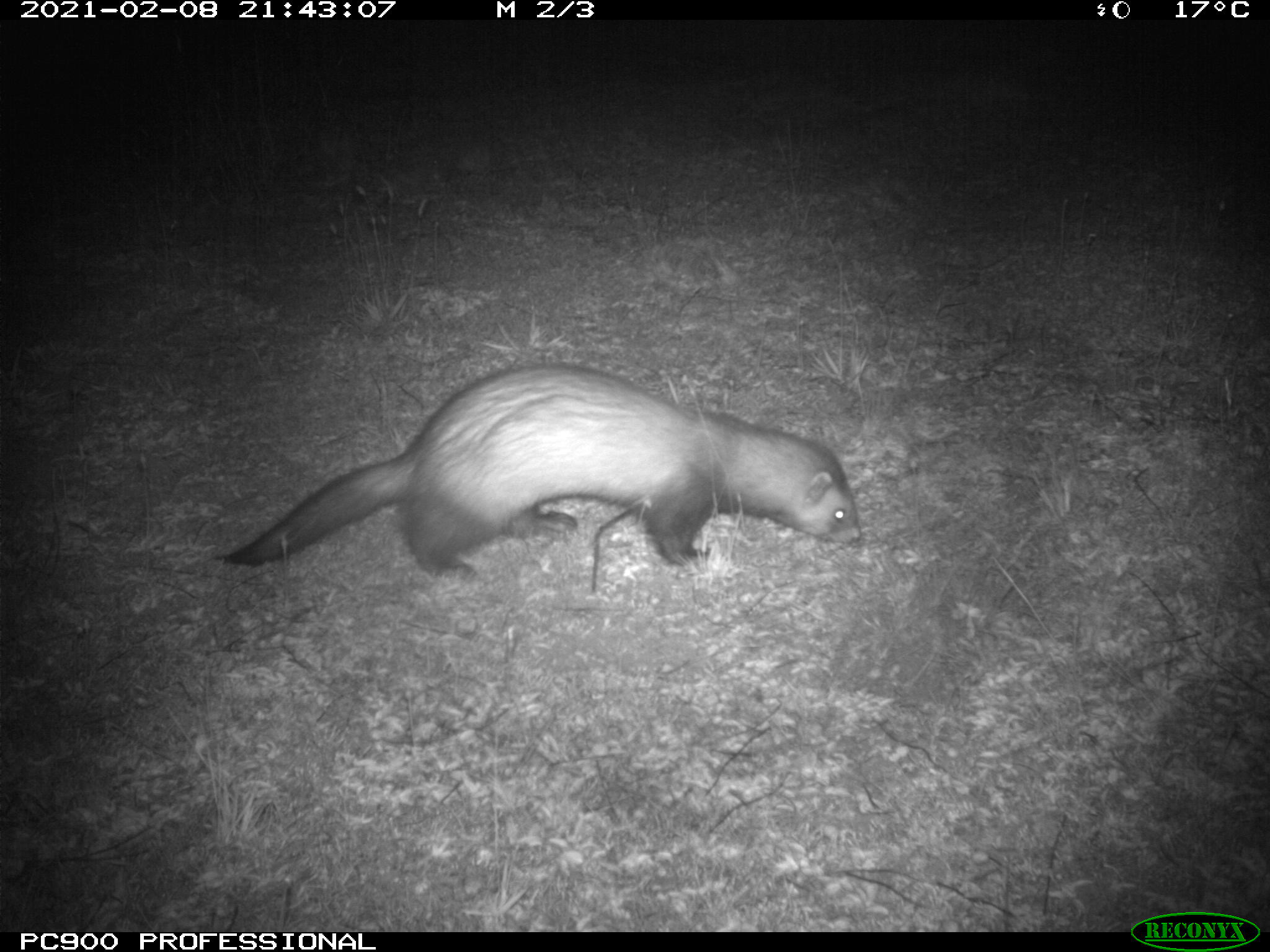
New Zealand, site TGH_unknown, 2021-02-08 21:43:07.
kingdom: Animalia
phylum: Chordata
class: Mammalia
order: Carnivora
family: Mustelidae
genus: Mustela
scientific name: Mustela furo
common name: ferret